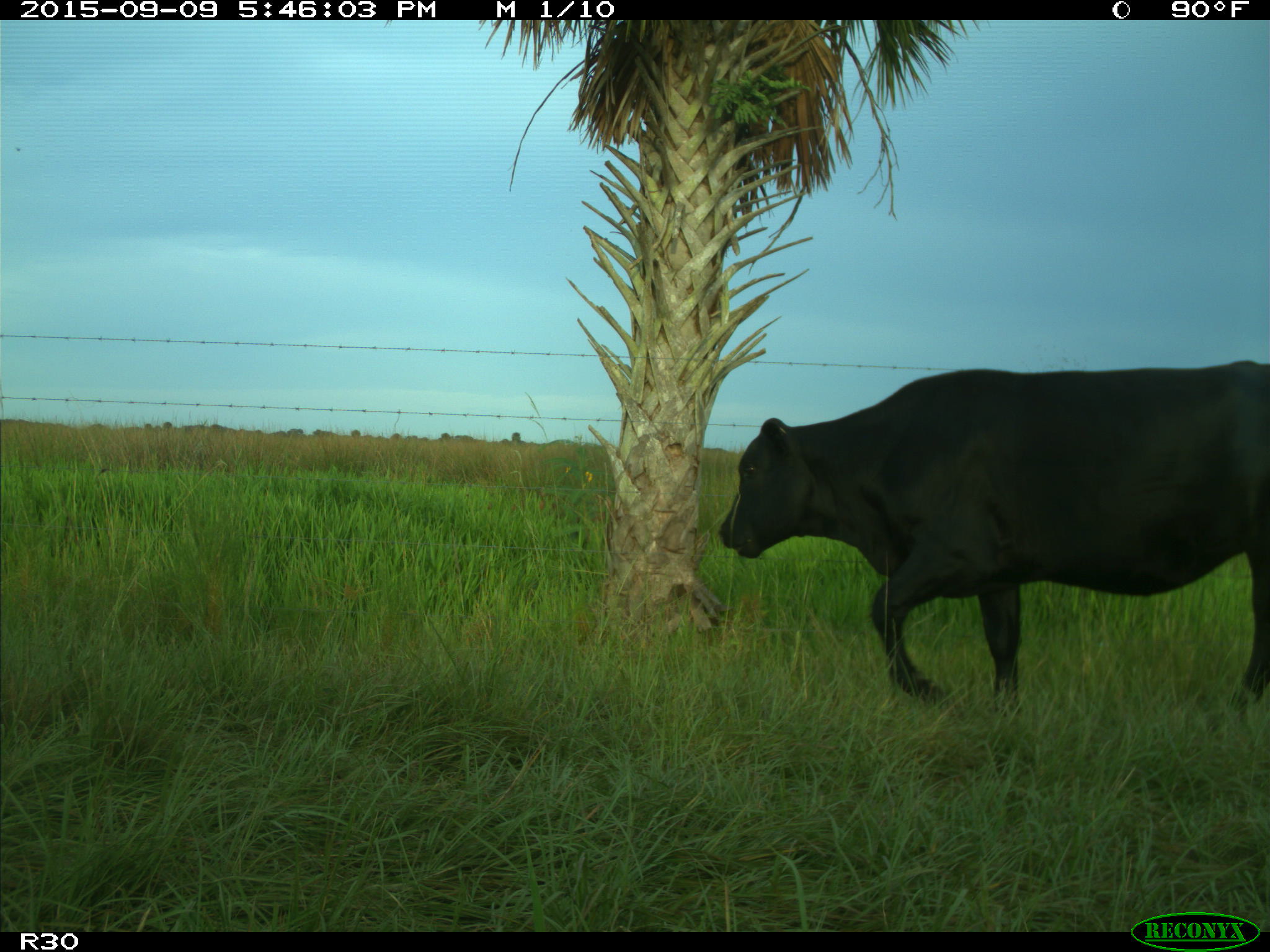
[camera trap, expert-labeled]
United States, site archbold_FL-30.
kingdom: Animalia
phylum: Chordata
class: Mammalia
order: Artiodactyla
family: Bovidae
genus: Bos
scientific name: Bos taurus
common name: domestic cow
Bos taurus (domestic cow).